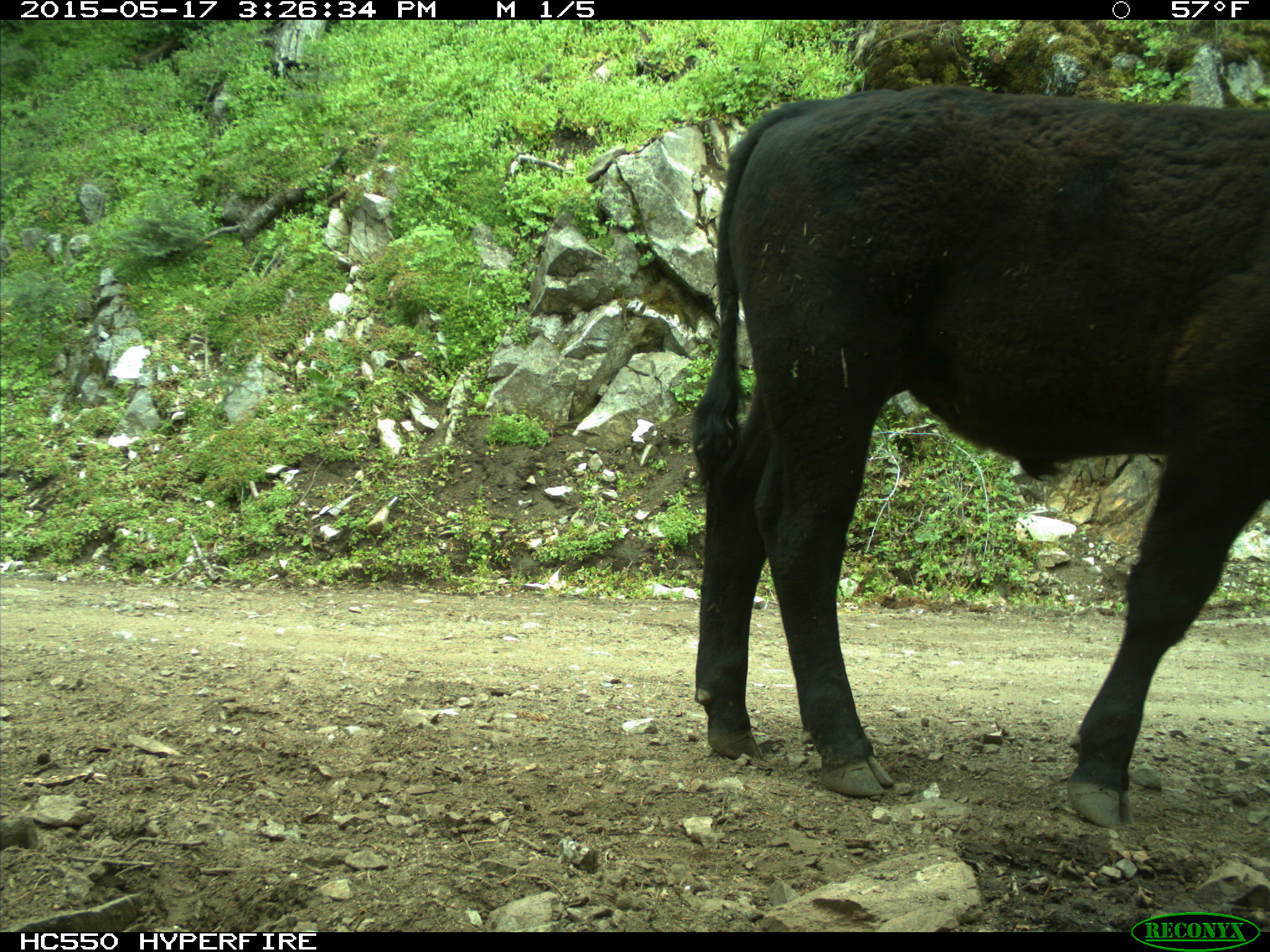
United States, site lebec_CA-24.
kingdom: Animalia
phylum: Chordata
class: Mammalia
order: Artiodactyla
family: Bovidae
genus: Bos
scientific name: Bos taurus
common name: domestic cow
Bos taurus (domestic cow).